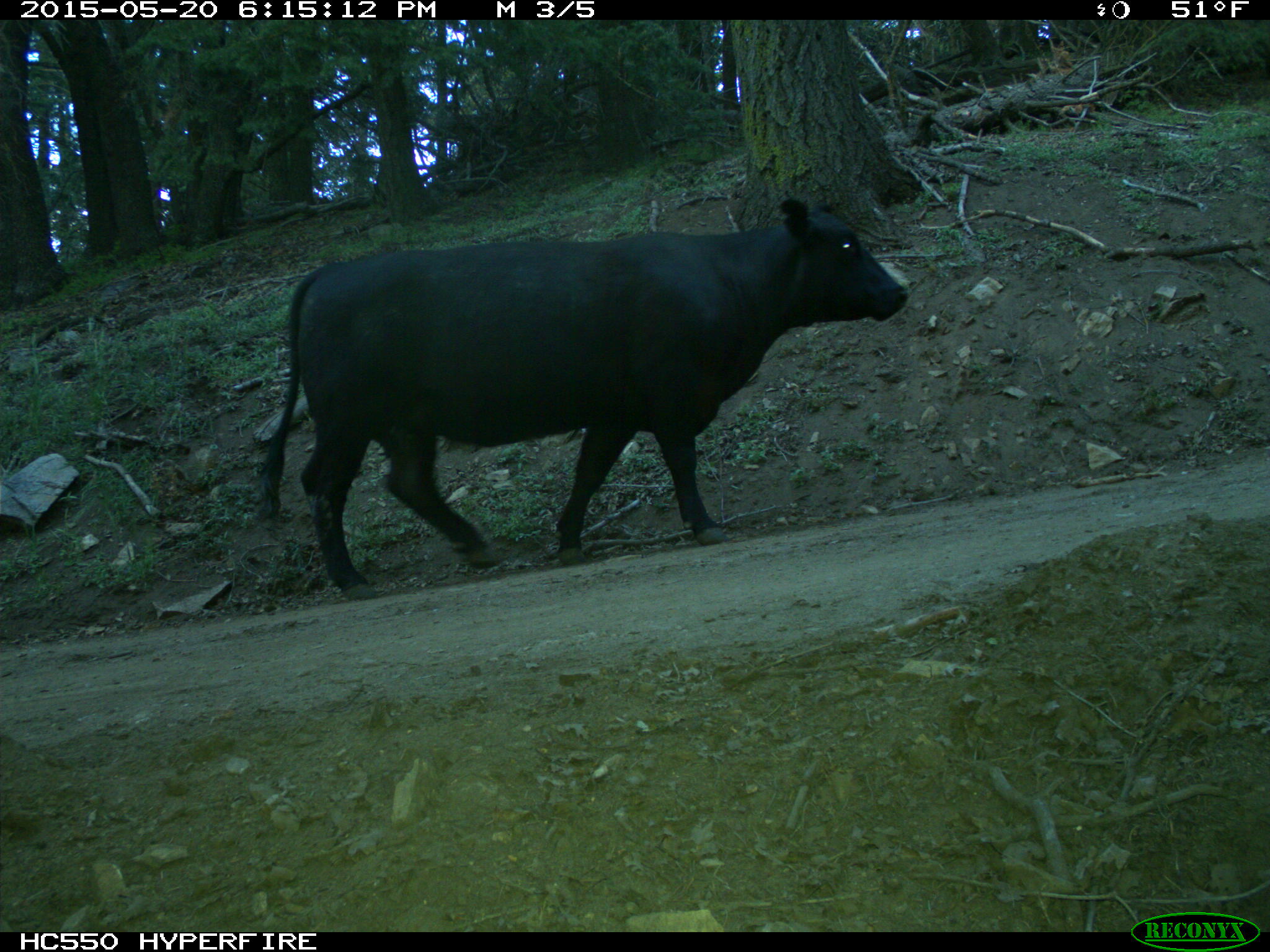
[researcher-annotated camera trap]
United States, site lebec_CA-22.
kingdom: Animalia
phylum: Chordata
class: Mammalia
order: Artiodactyla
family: Bovidae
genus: Bos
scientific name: Bos taurus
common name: domestic cow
Bos taurus (domestic cow).